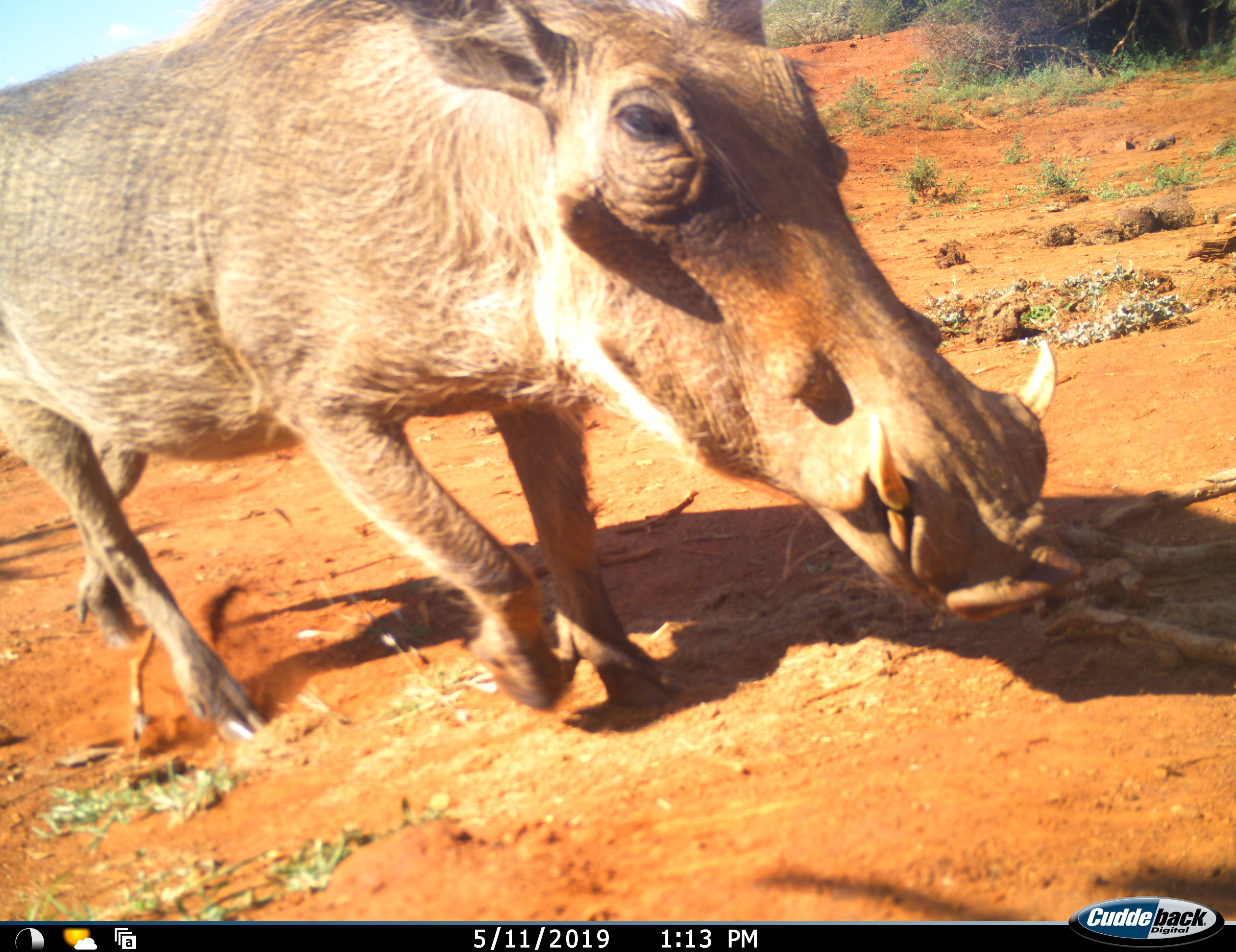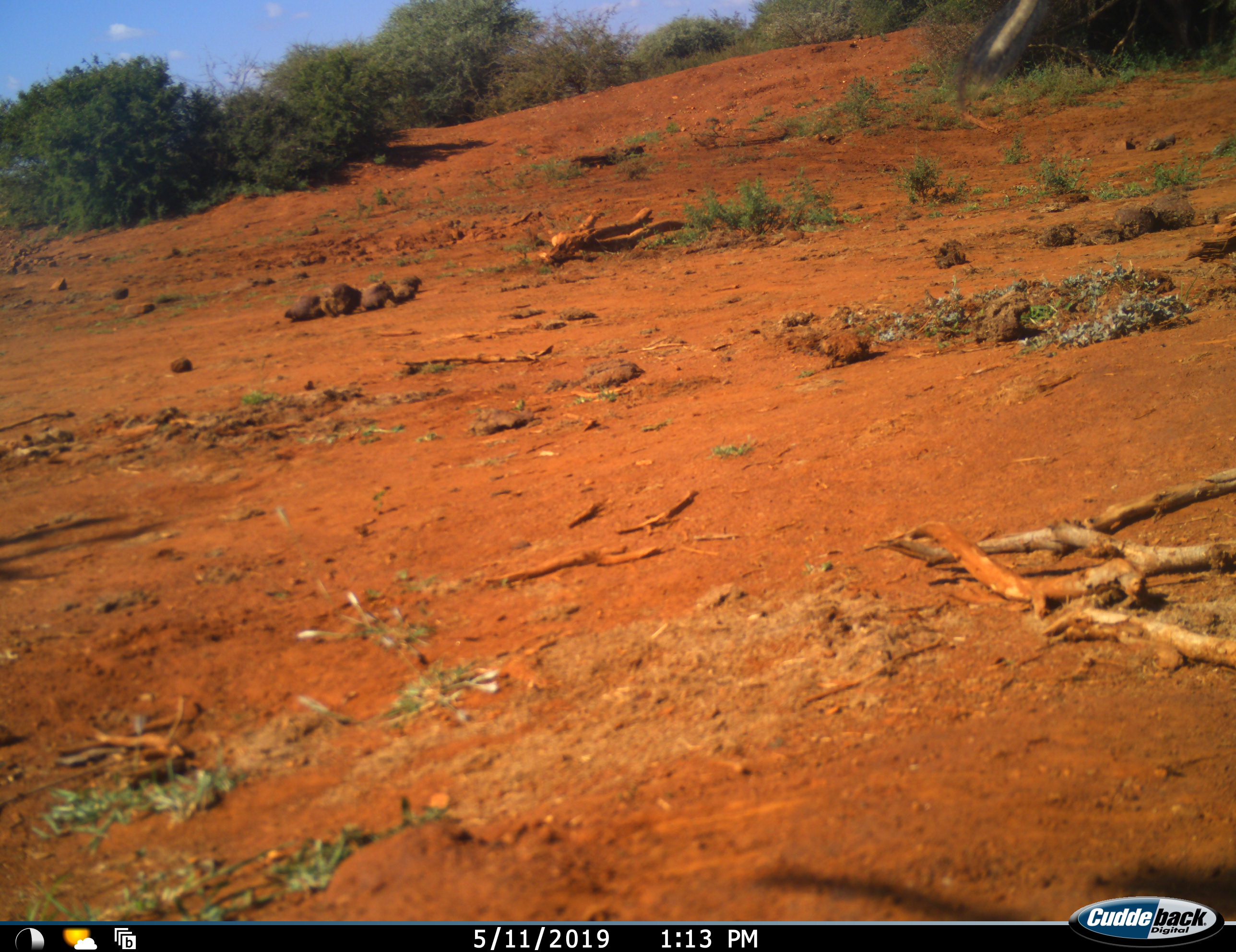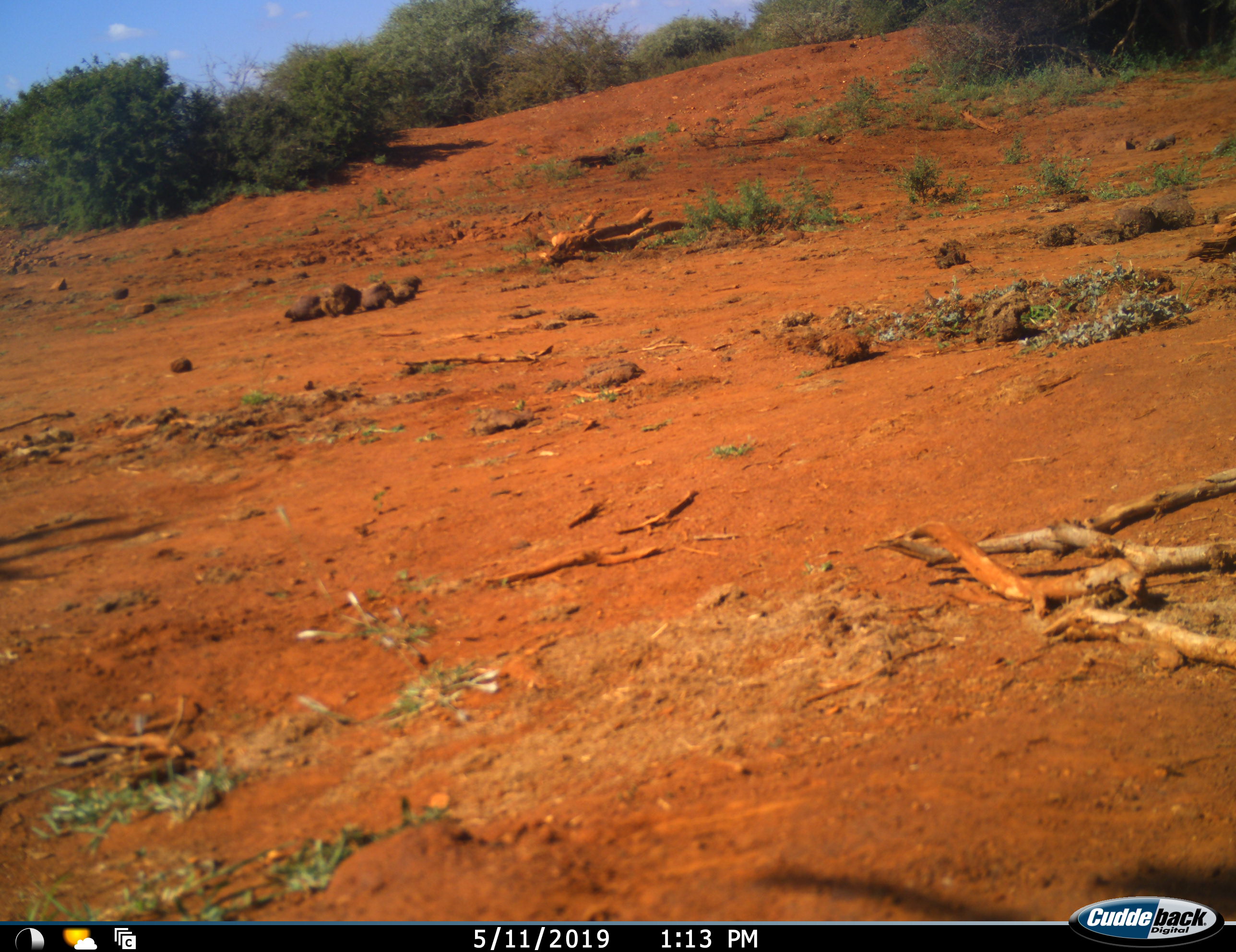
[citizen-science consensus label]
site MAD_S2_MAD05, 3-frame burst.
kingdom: Animalia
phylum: Chordata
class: Mammalia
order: Artiodactyla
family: Suidae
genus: Phacochoerus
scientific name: Phacochoerus africanus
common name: warthog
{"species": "warthog (Phacochoerus africanus)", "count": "1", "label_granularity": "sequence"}